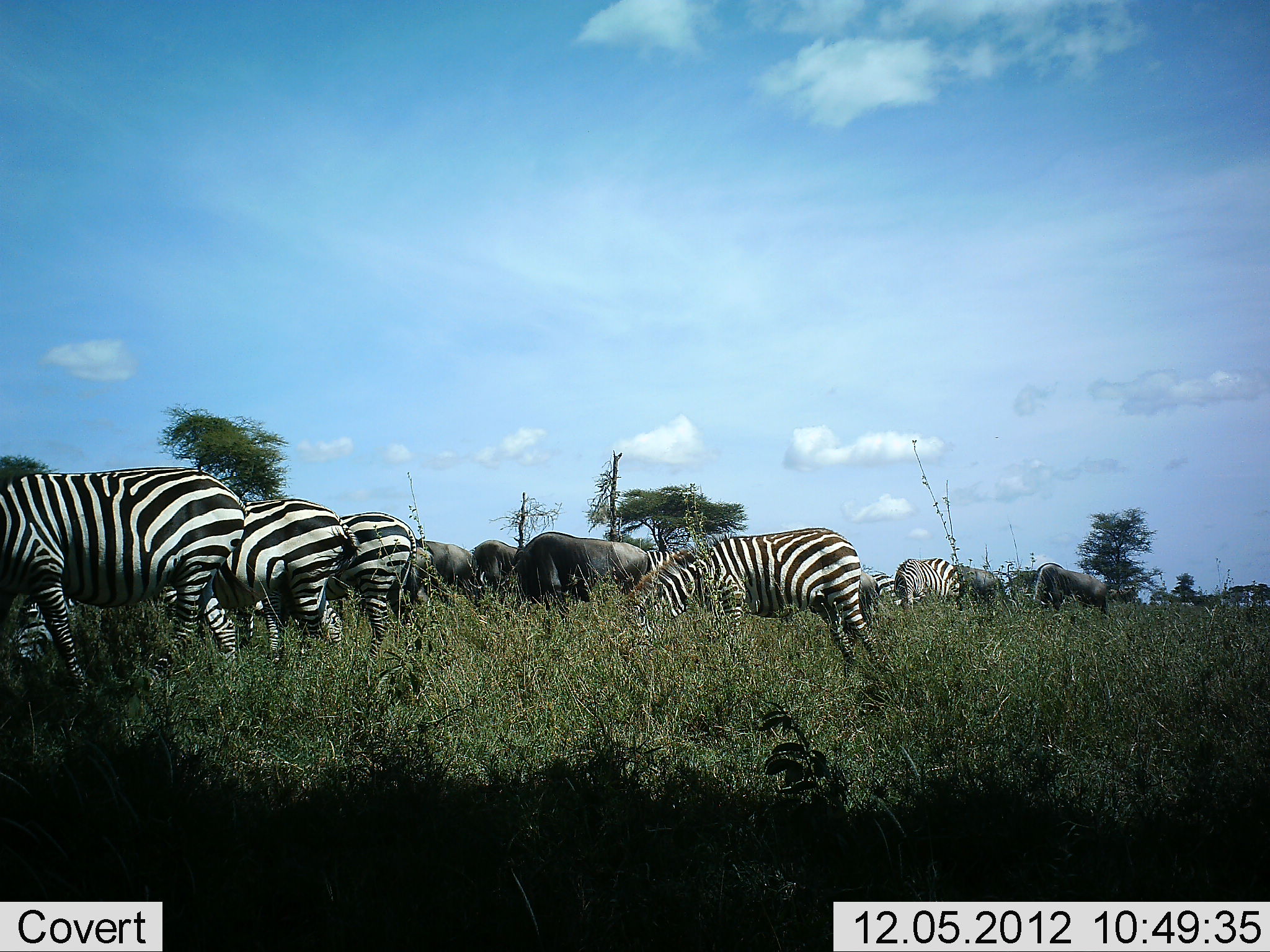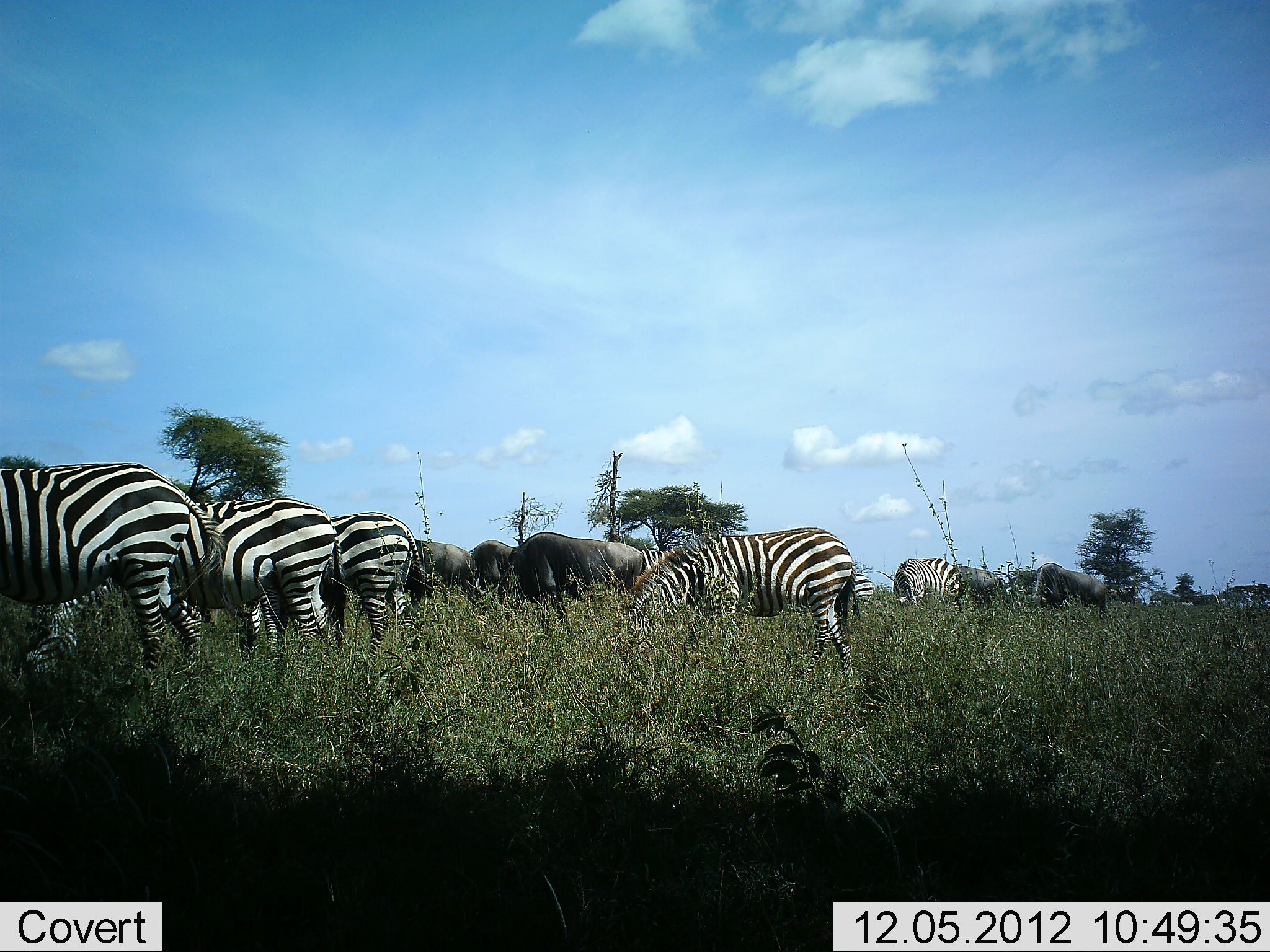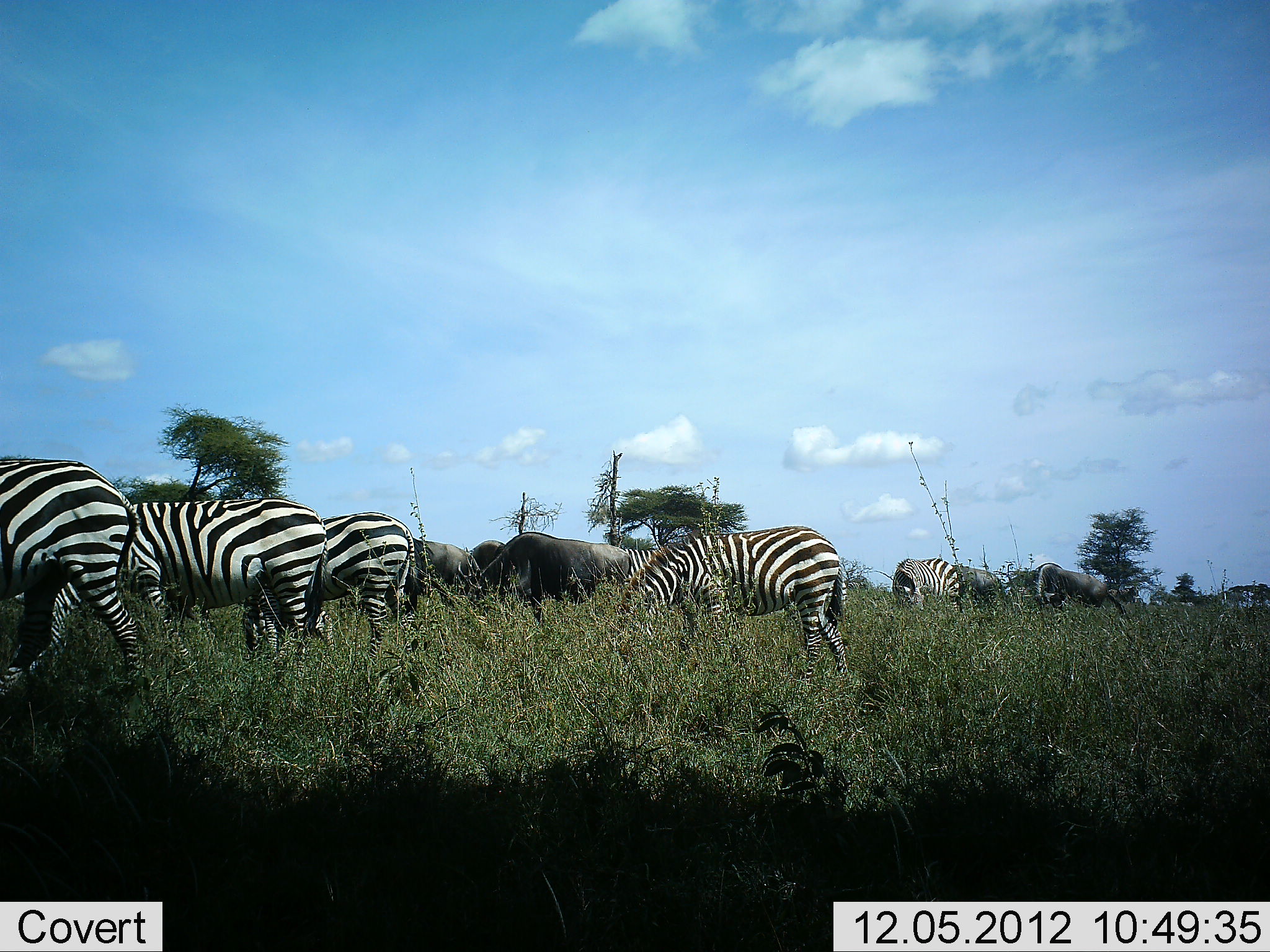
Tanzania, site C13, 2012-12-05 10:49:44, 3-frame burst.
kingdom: Animalia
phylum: Chordata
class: Mammalia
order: Artiodactyla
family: Bovidae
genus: Connochaetes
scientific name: Connochaetes taurinus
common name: blue wildebeest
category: wildebeest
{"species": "wildebeest (blue wildebeest) (Connochaetes taurinus)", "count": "5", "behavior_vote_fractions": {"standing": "30%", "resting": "0%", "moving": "40%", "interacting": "0%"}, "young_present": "0%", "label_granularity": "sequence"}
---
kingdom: Animalia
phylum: Chordata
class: Mammalia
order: Perissodactyla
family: Equidae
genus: Equus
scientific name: Equus quagga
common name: plains zebra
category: zebra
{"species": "zebra (plains zebra) (Equus quagga)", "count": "6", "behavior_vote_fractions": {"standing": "29%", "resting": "0%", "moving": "36%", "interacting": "0%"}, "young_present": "0%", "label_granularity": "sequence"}